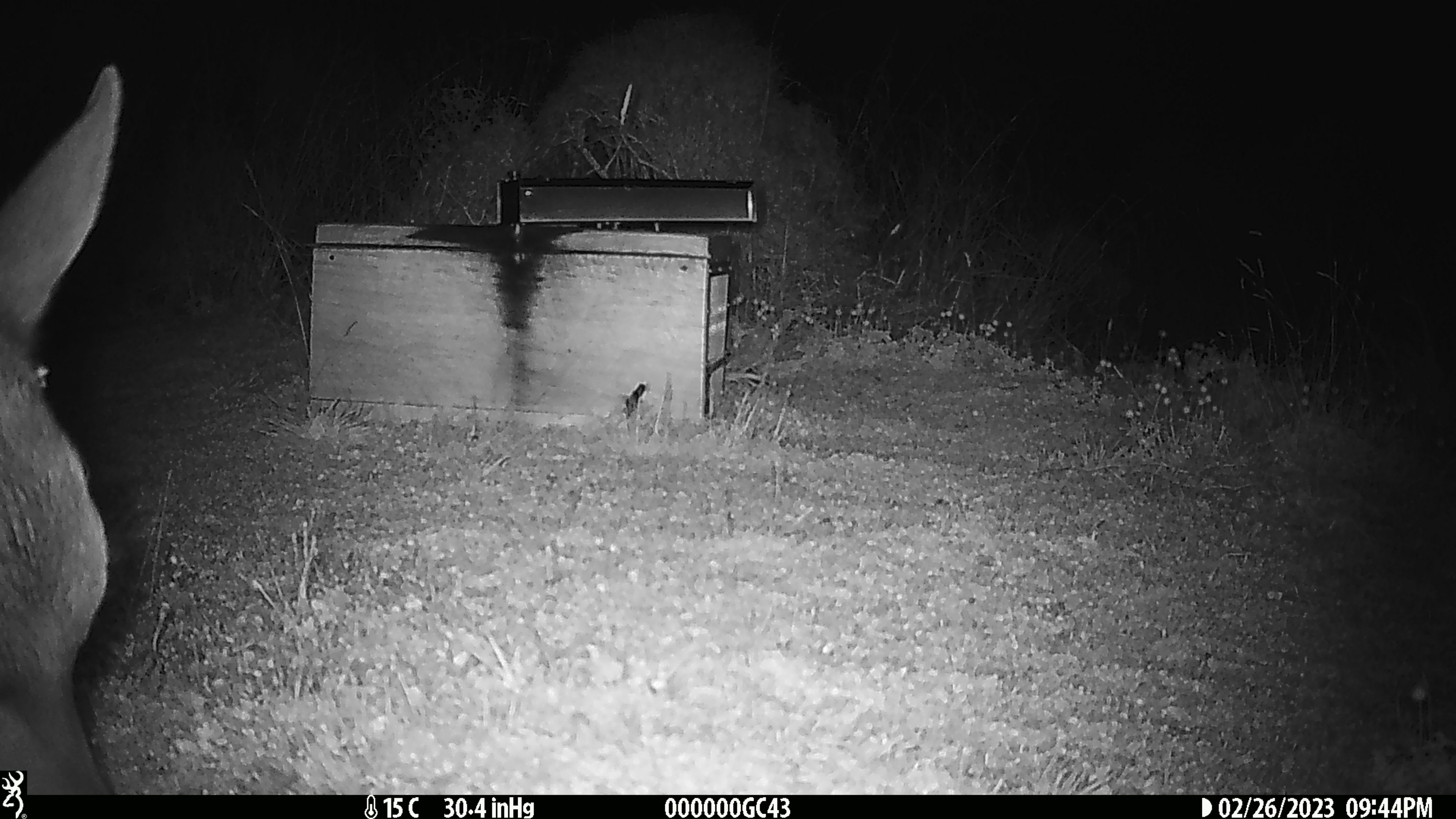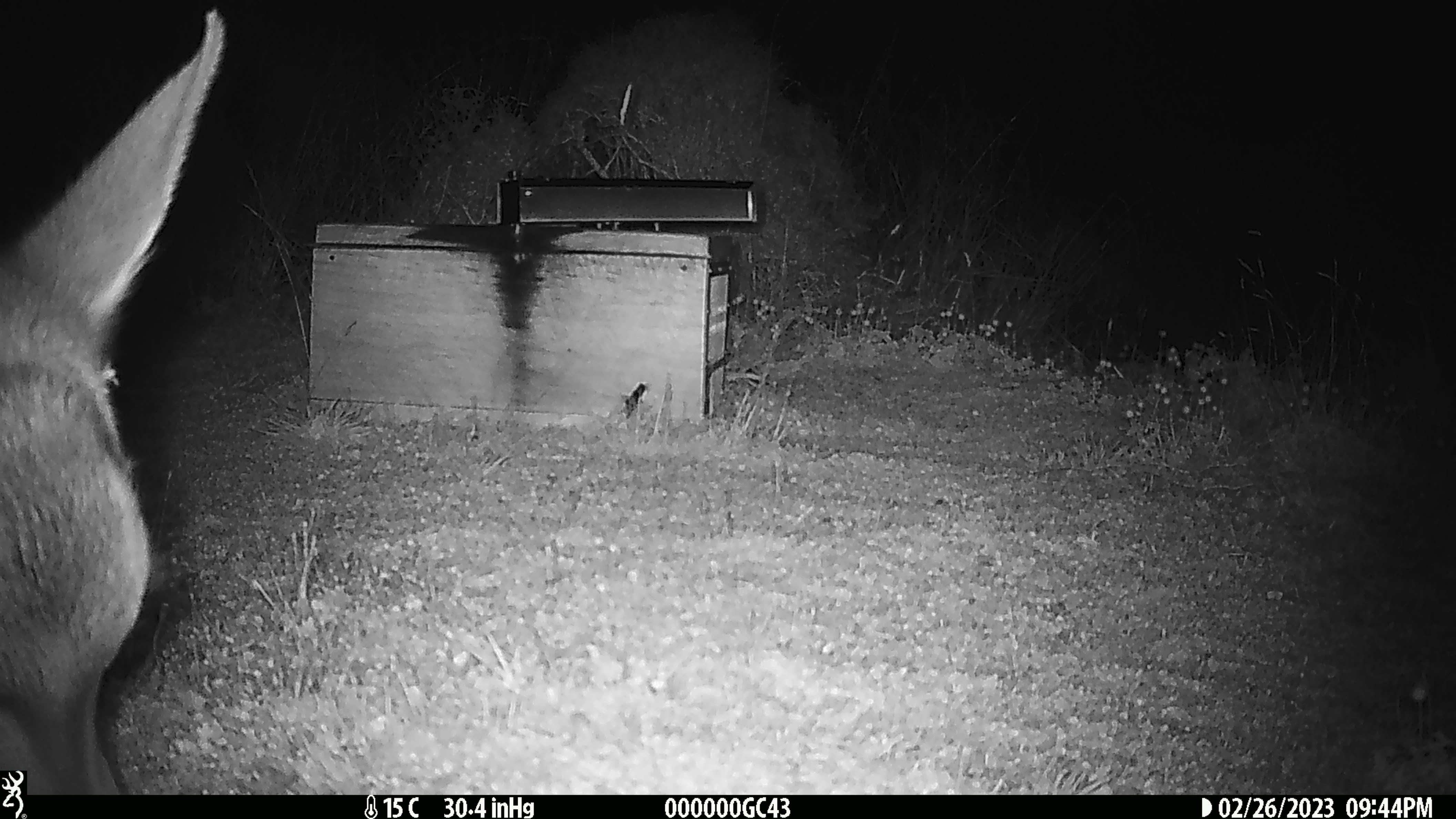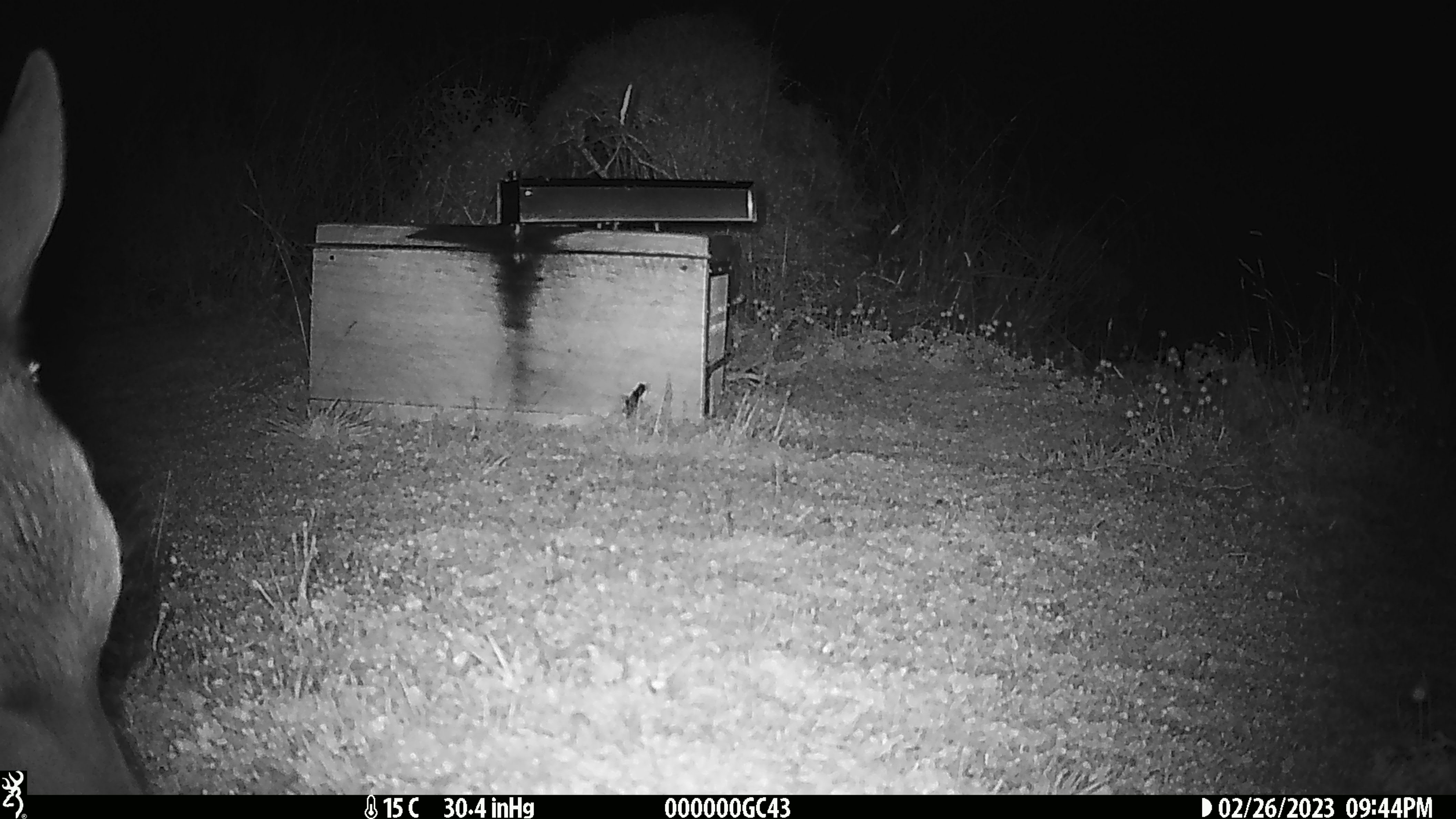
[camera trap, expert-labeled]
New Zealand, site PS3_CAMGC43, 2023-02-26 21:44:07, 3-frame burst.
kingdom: Animalia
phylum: Chordata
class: Mammalia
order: Artiodactyla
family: Cervidae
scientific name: Cervidae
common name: deer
Deer (Cervidae).